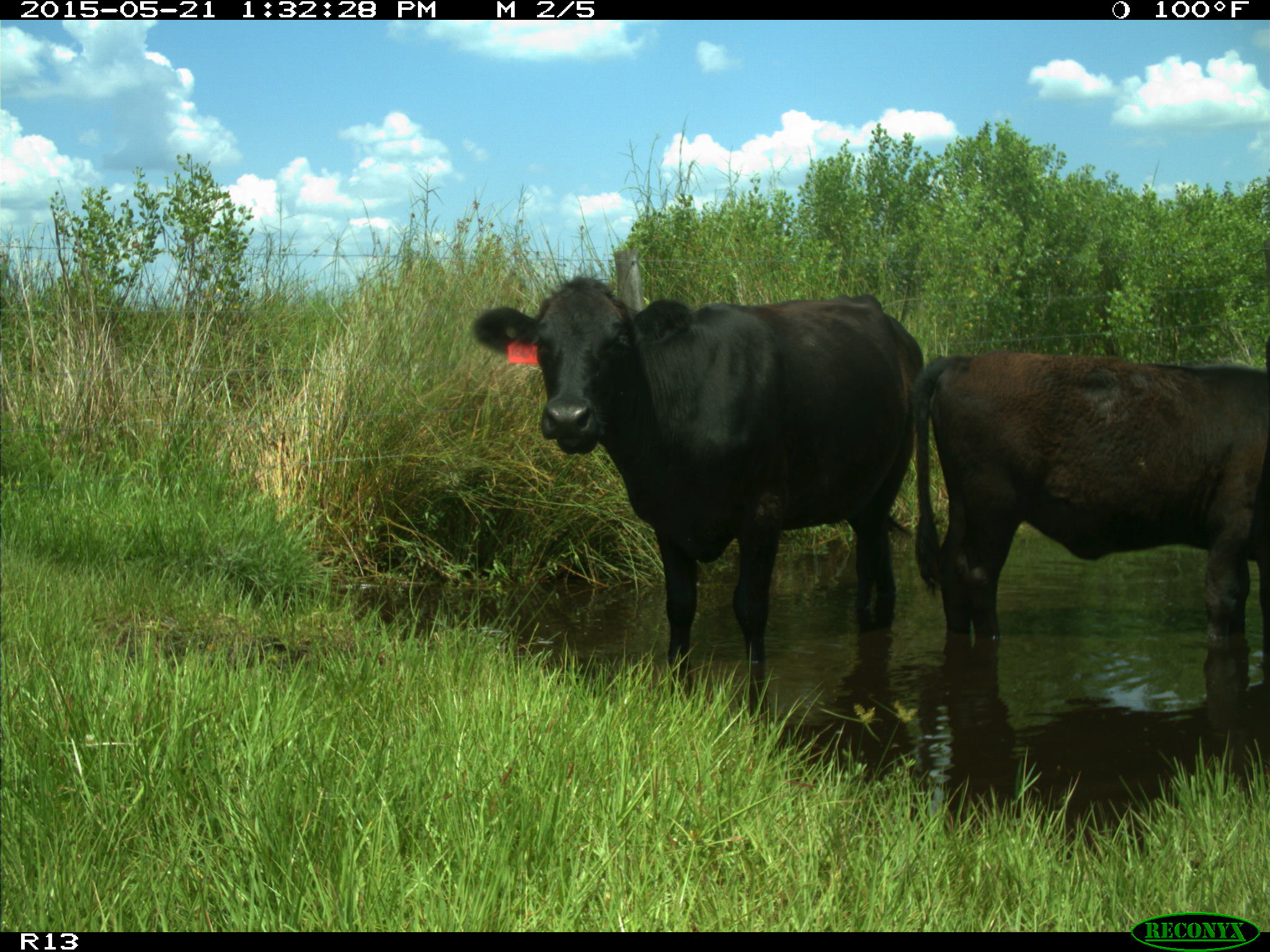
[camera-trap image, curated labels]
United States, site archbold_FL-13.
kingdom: Animalia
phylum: Chordata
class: Mammalia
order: Artiodactyla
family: Bovidae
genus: Bos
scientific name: Bos taurus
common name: domestic cow